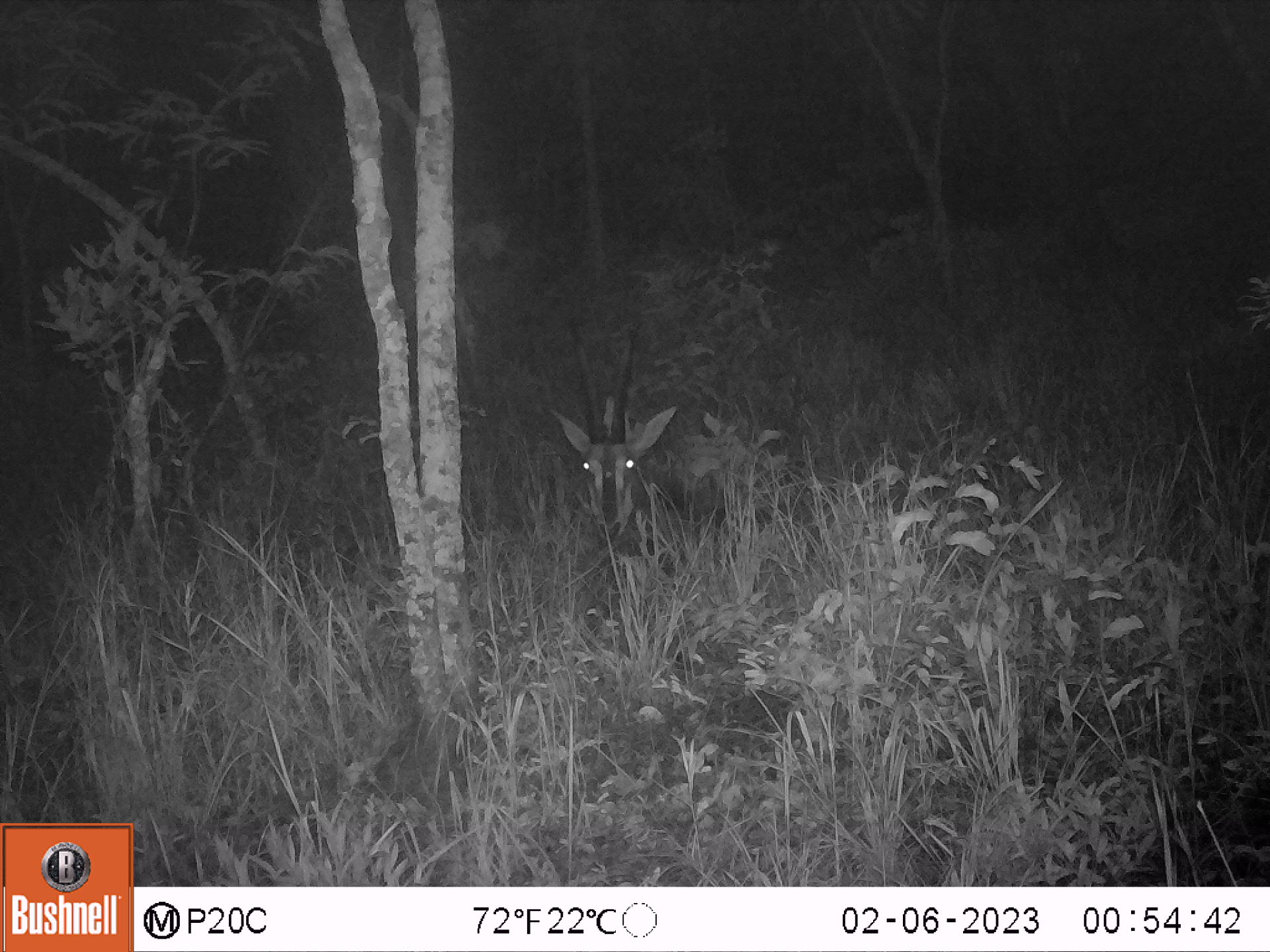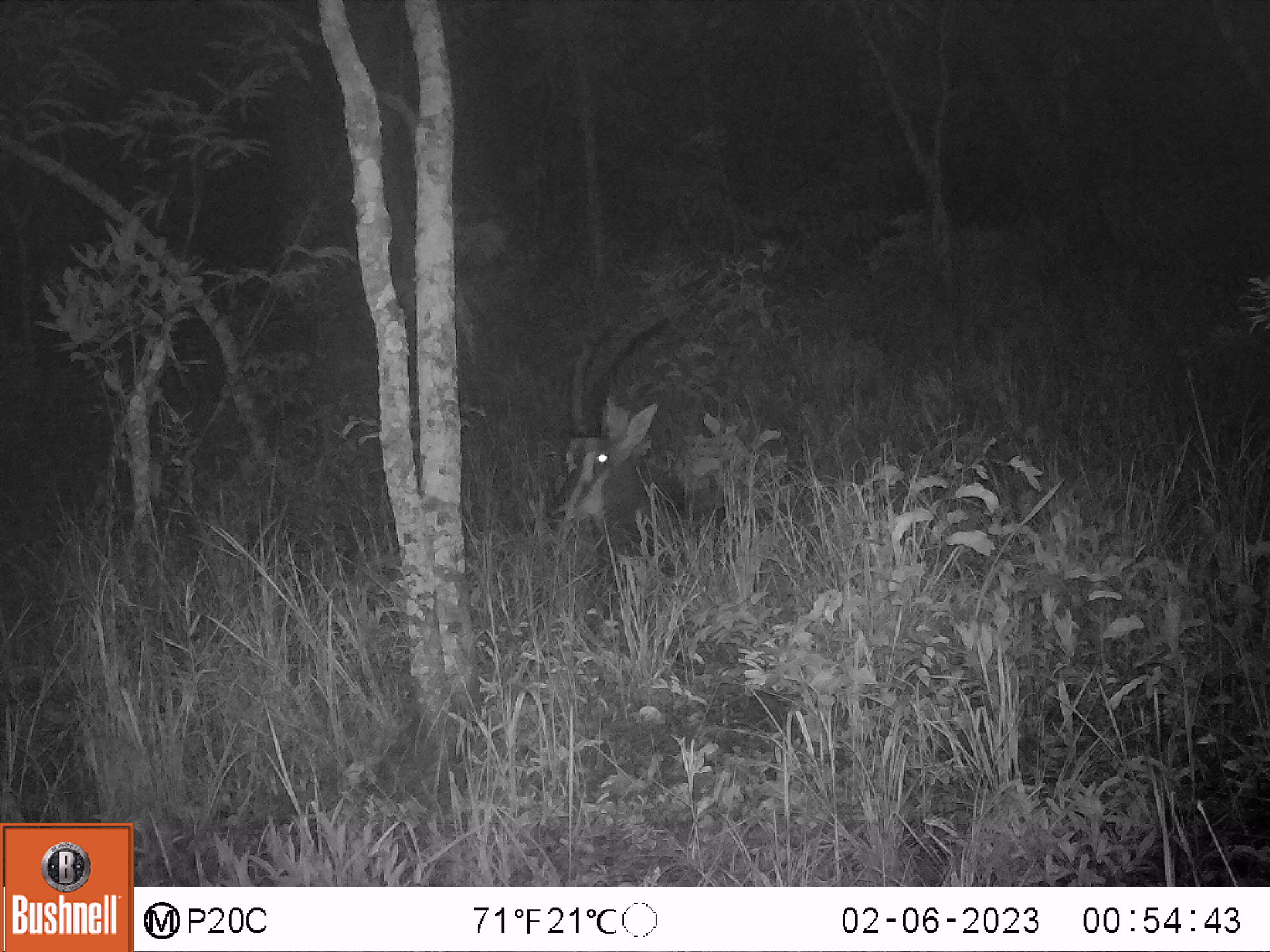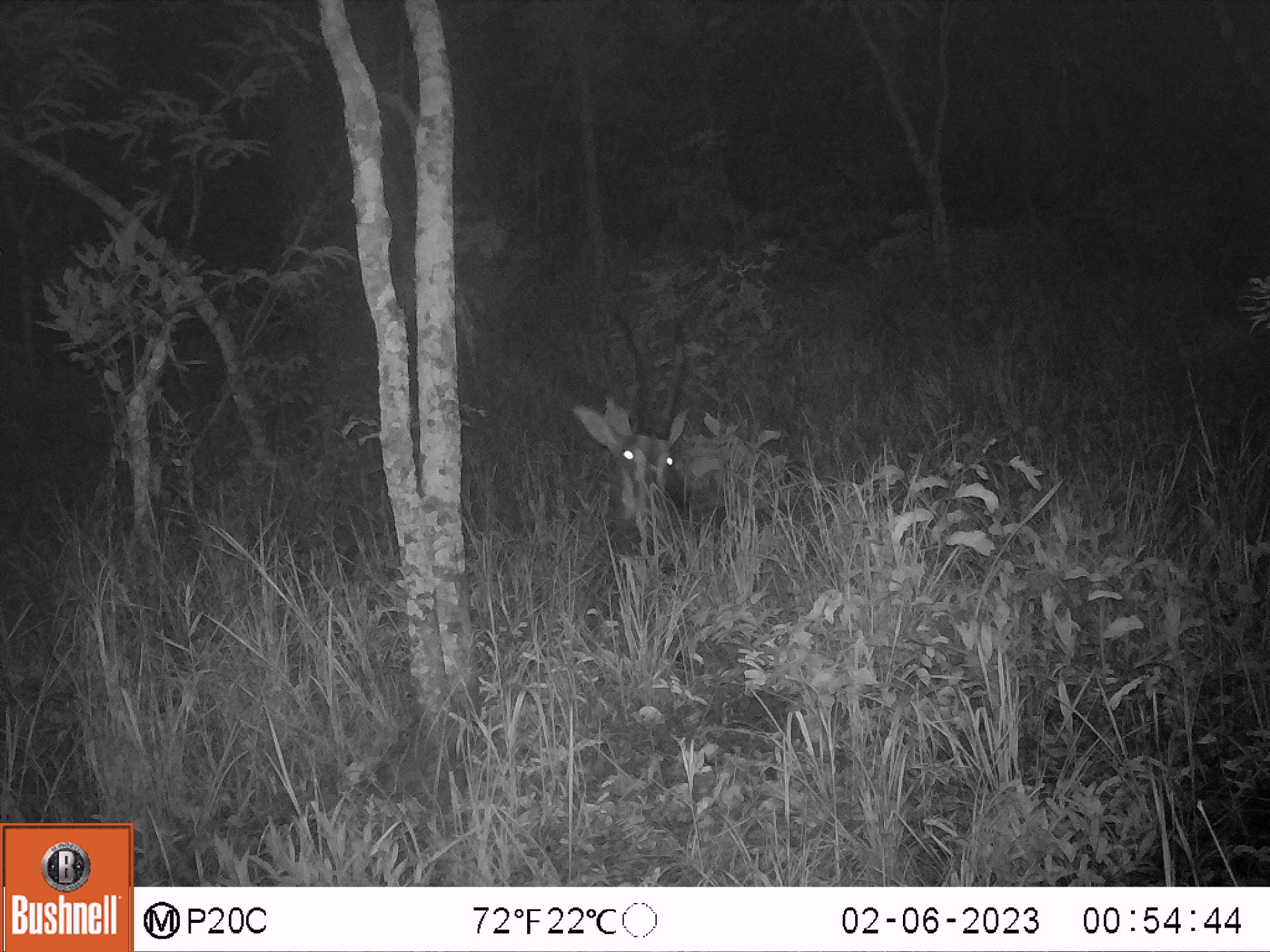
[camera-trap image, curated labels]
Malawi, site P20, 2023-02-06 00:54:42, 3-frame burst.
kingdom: Animalia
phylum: Chordata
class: Mammalia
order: Artiodactyla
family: Bovidae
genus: Hippotragus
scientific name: Hippotragus niger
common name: sable antelope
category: sable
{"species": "sable (sable antelope) (Hippotragus niger)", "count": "1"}